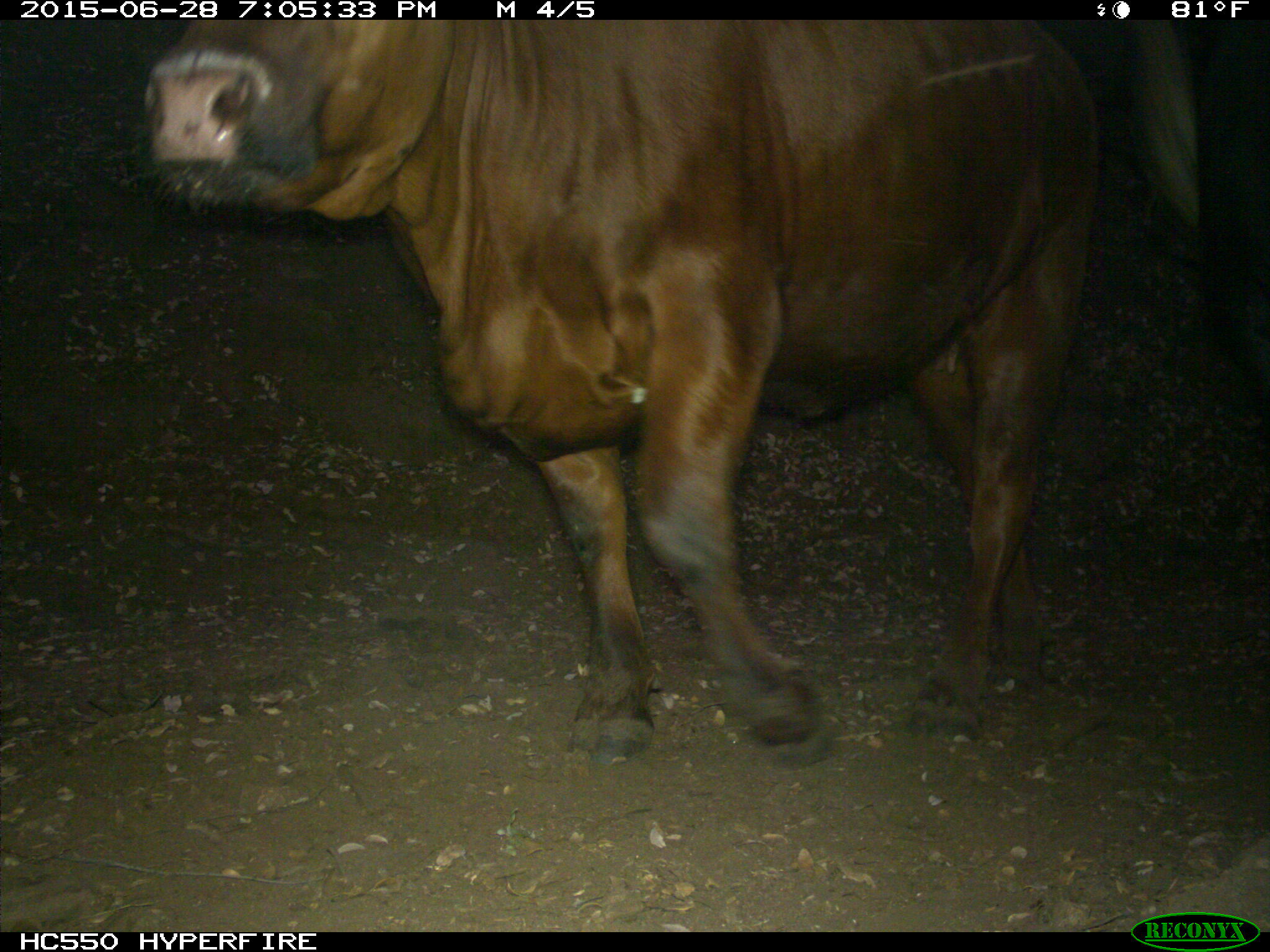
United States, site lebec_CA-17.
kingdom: Animalia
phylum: Chordata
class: Mammalia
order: Artiodactyla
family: Bovidae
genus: Bos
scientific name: Bos taurus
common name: domestic cow